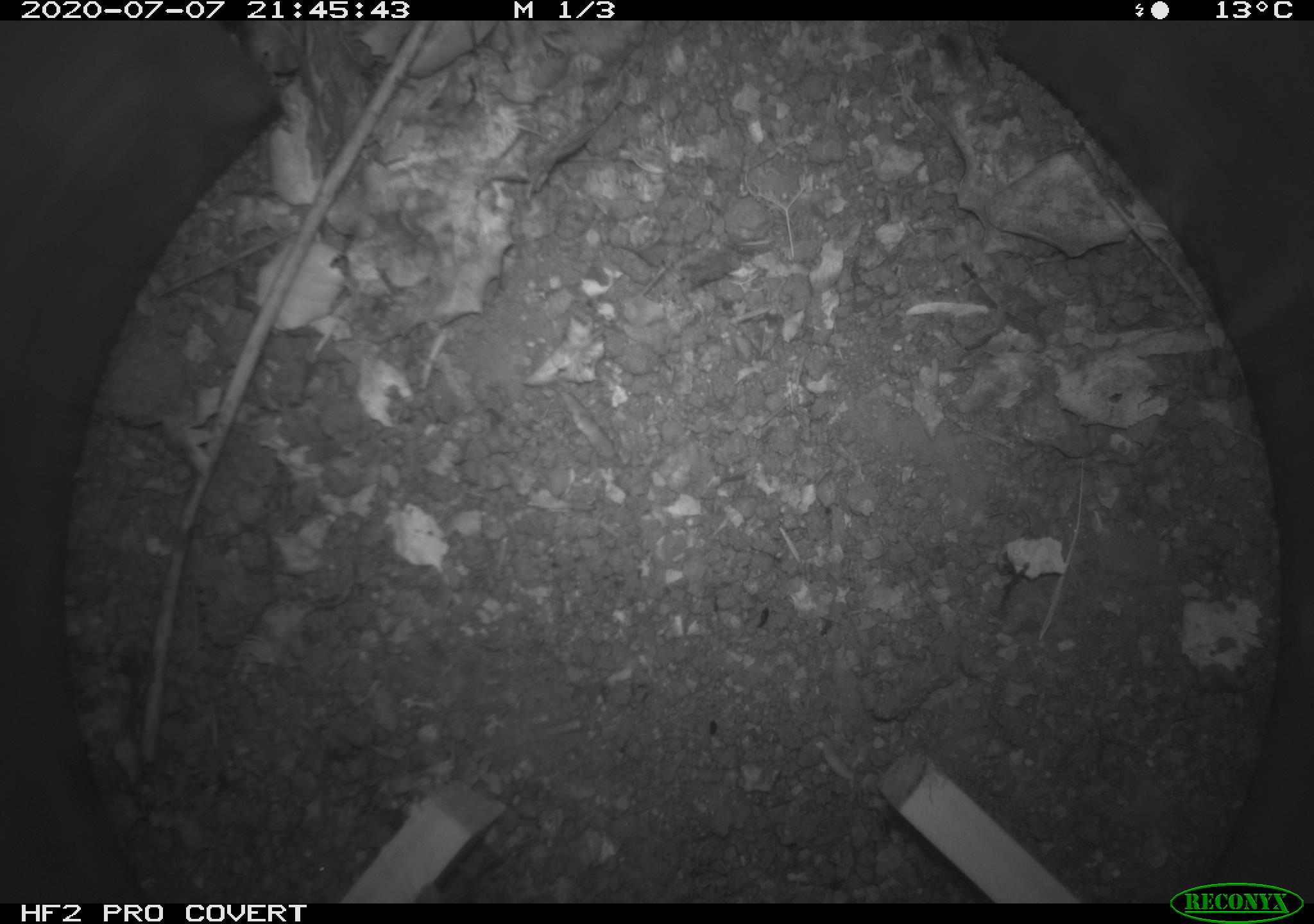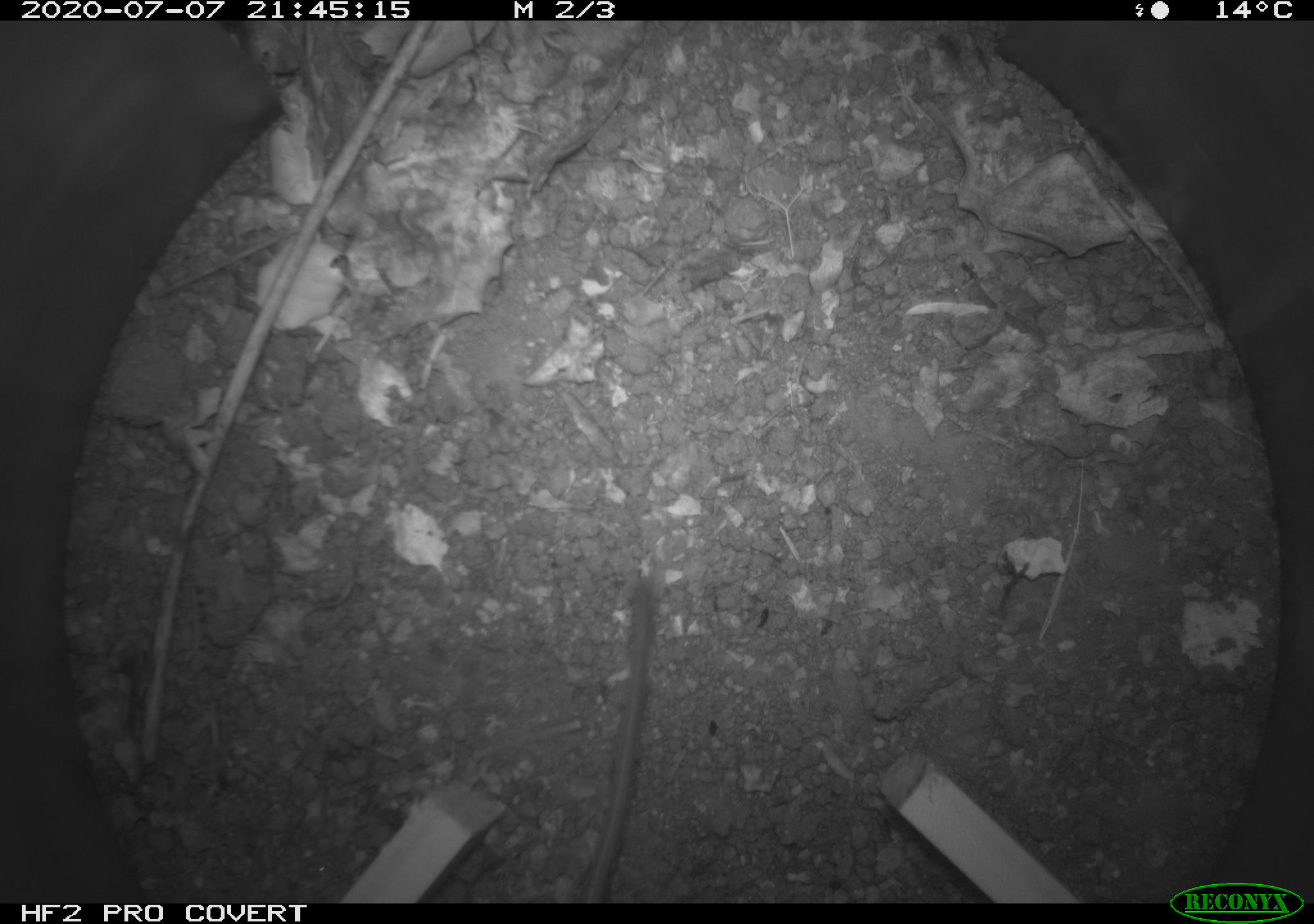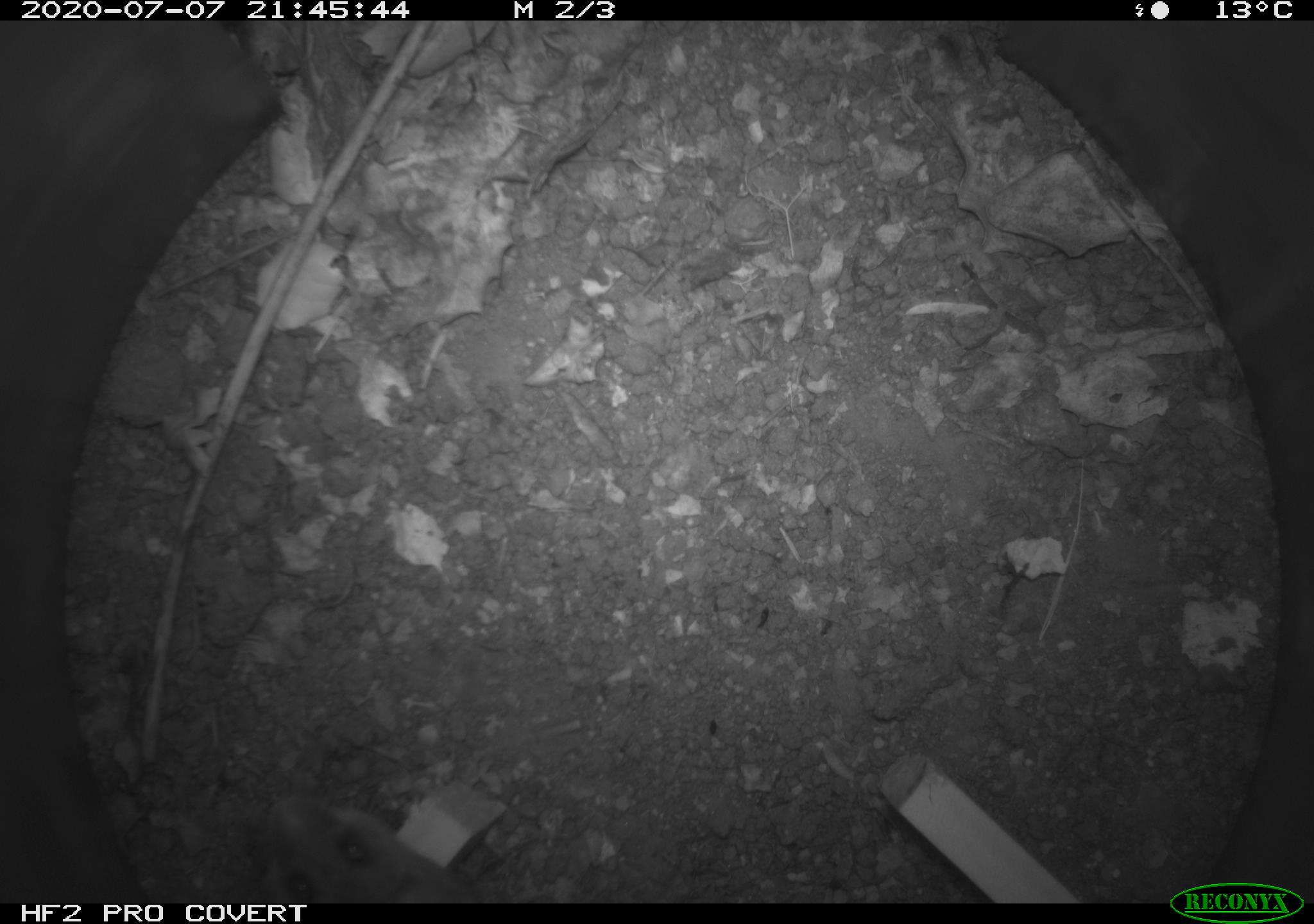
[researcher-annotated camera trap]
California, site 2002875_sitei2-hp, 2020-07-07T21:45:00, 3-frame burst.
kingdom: Animalia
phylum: Chordata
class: Mammalia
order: Rodentia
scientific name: Rodentia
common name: rodent